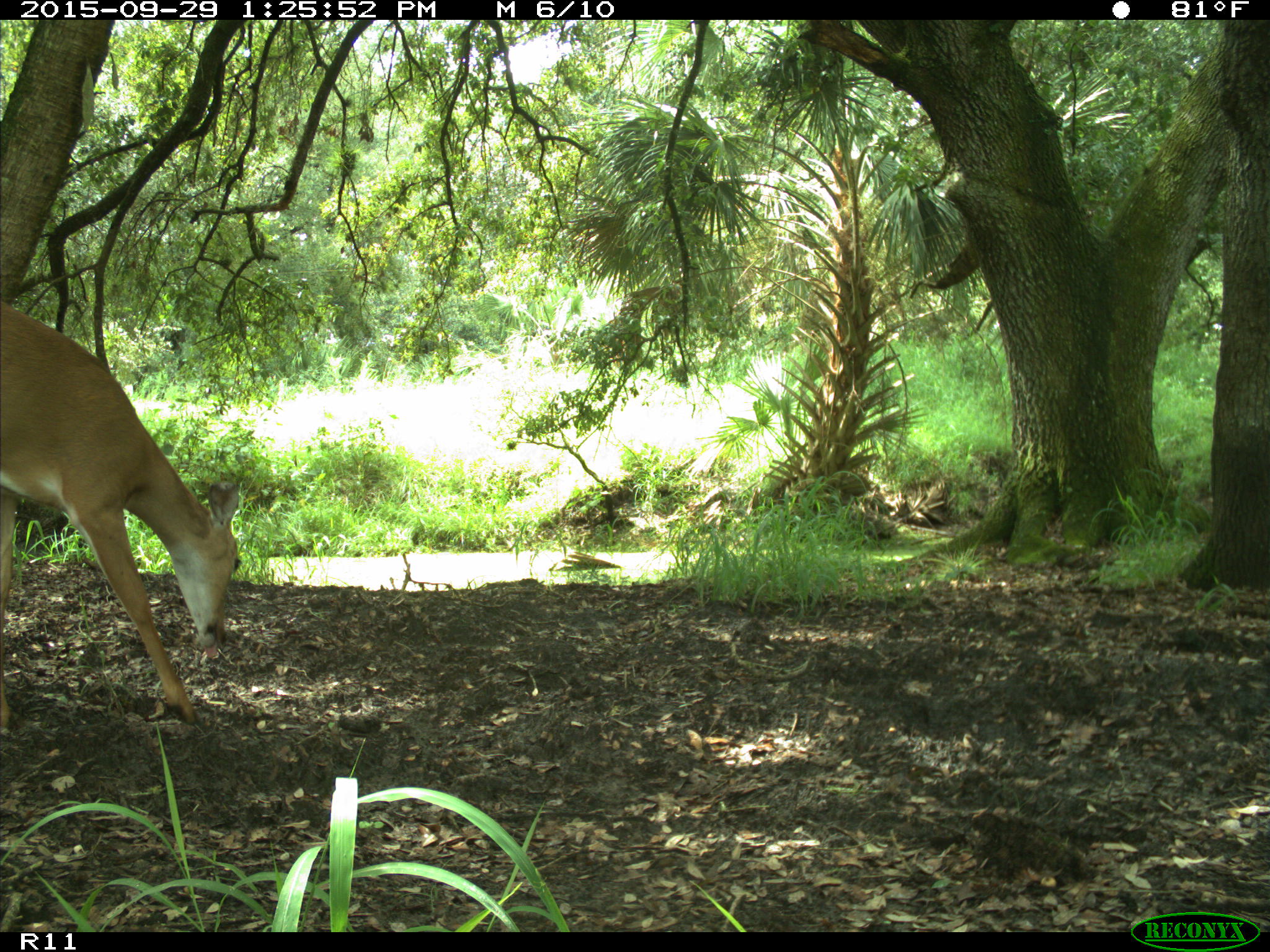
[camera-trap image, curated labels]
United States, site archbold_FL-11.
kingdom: Animalia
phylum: Chordata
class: Mammalia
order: Artiodactyla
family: Cervidae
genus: Odocoileus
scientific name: Odocoileus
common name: deer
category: unidentified deer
Unidentified deer (deer) (Odocoileus).